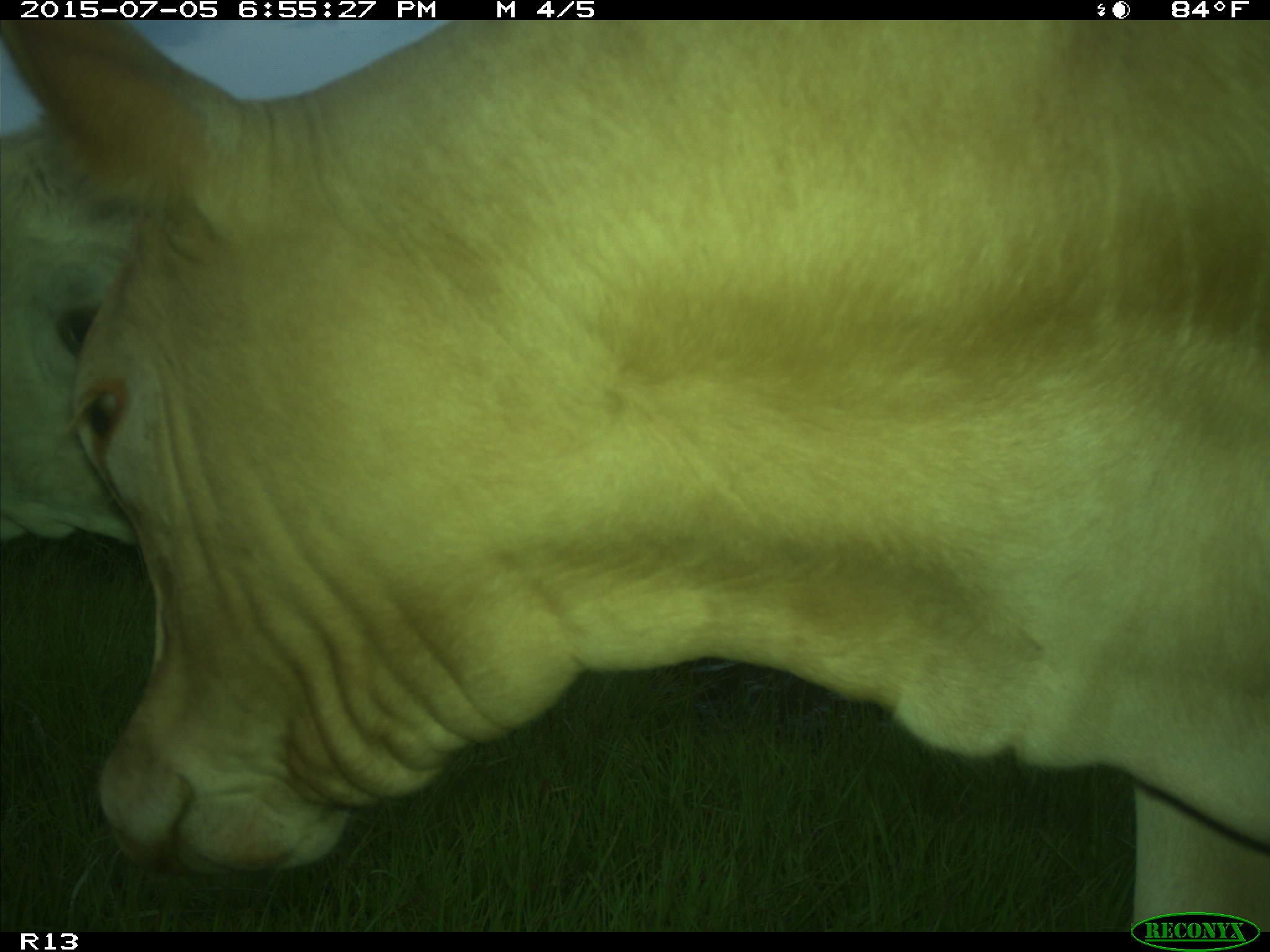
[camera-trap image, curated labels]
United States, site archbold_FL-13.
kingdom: Animalia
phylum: Chordata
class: Mammalia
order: Artiodactyla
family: Bovidae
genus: Bos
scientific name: Bos taurus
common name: domestic cow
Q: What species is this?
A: Bos taurus (domestic cow).